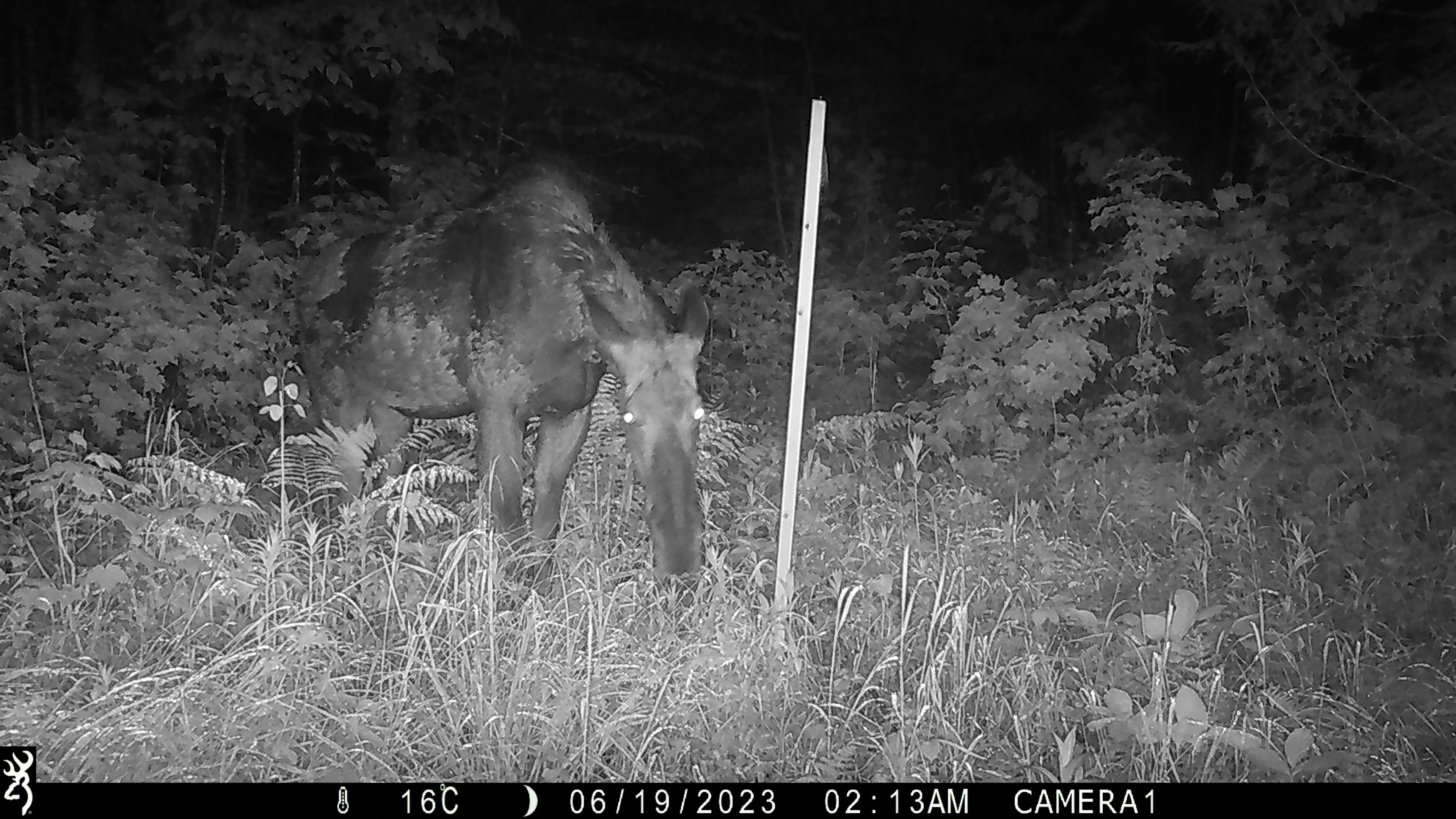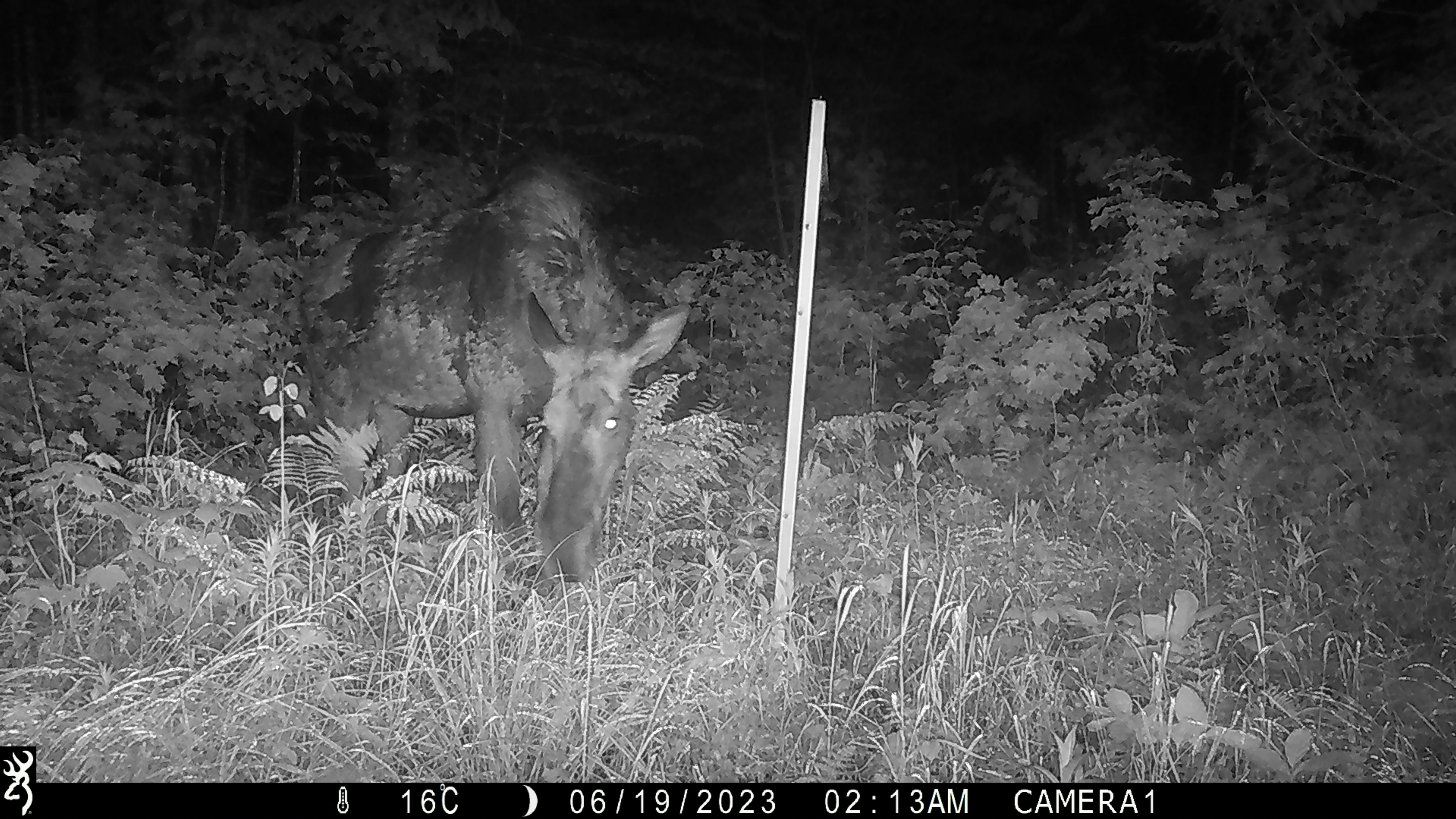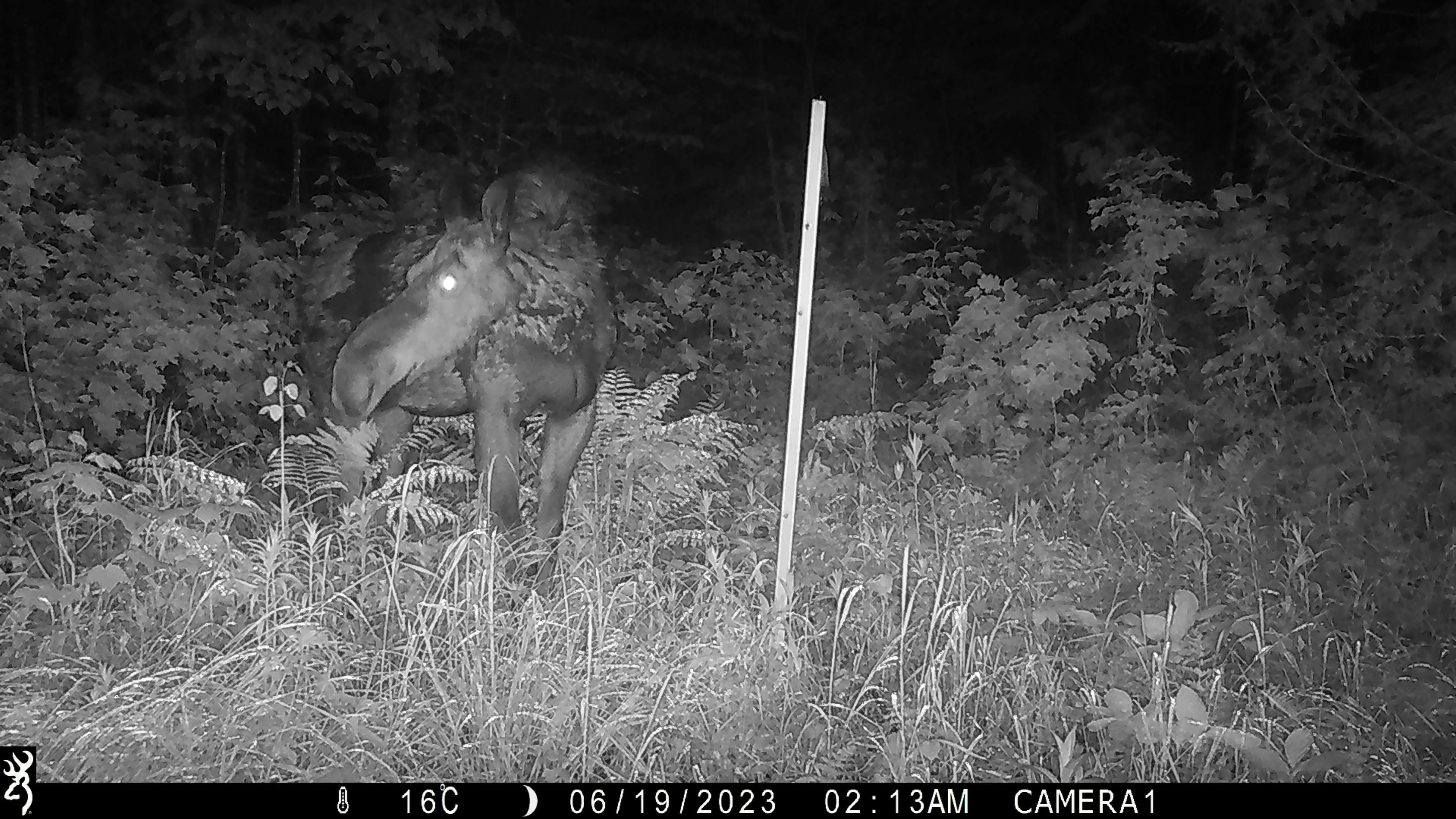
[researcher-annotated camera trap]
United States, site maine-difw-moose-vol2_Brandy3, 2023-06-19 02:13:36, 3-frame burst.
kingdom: Animalia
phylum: Chordata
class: Mammalia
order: Artiodactyla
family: Cervidae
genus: Alces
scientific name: Alces alces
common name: moose